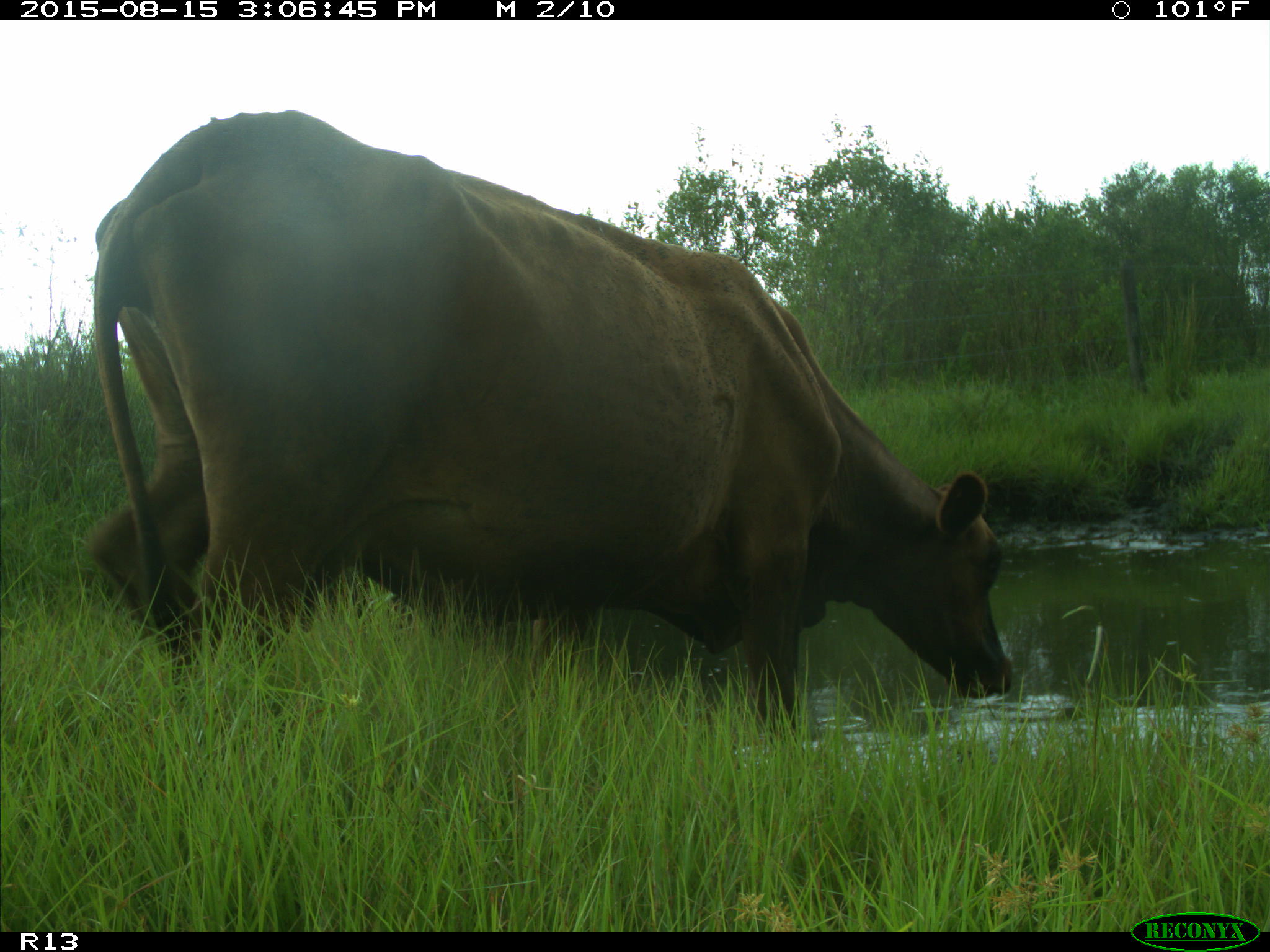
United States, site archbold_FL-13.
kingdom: Animalia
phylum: Chordata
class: Mammalia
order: Artiodactyla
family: Bovidae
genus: Bos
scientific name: Bos taurus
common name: domestic cow